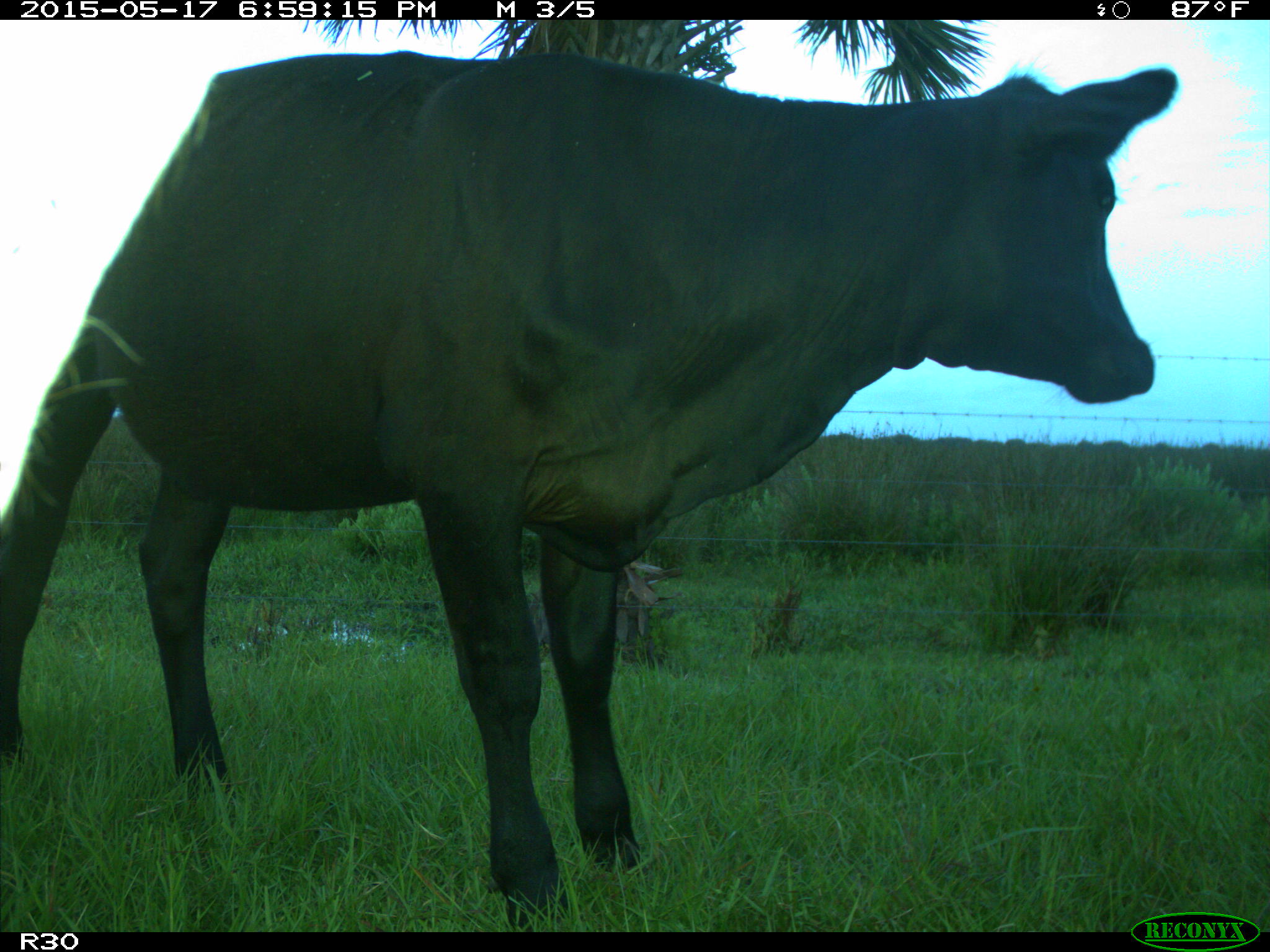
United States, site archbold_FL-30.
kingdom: Animalia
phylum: Chordata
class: Mammalia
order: Artiodactyla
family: Bovidae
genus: Bos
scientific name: Bos taurus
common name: domestic cow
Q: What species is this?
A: Bos taurus (domestic cow).